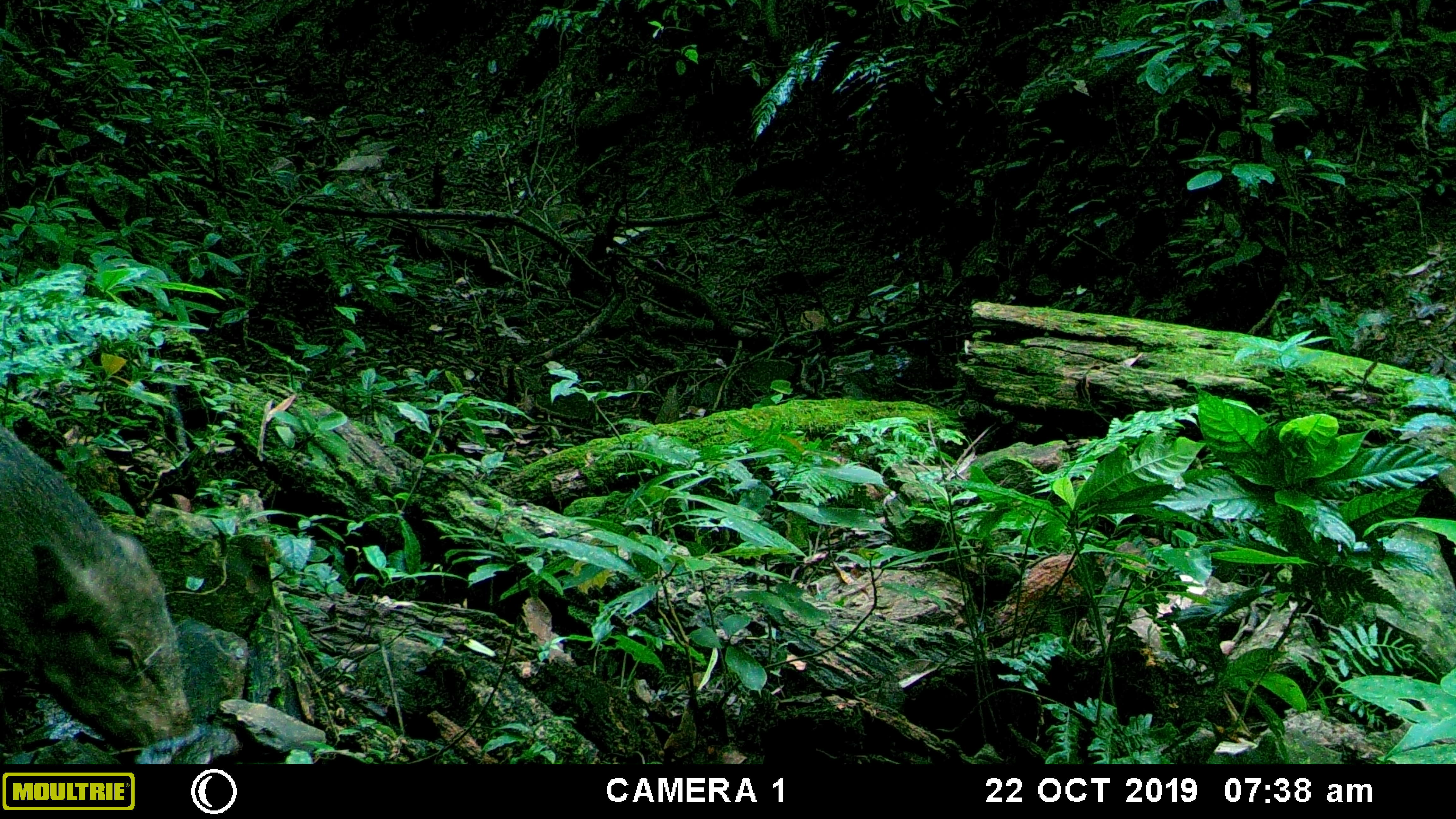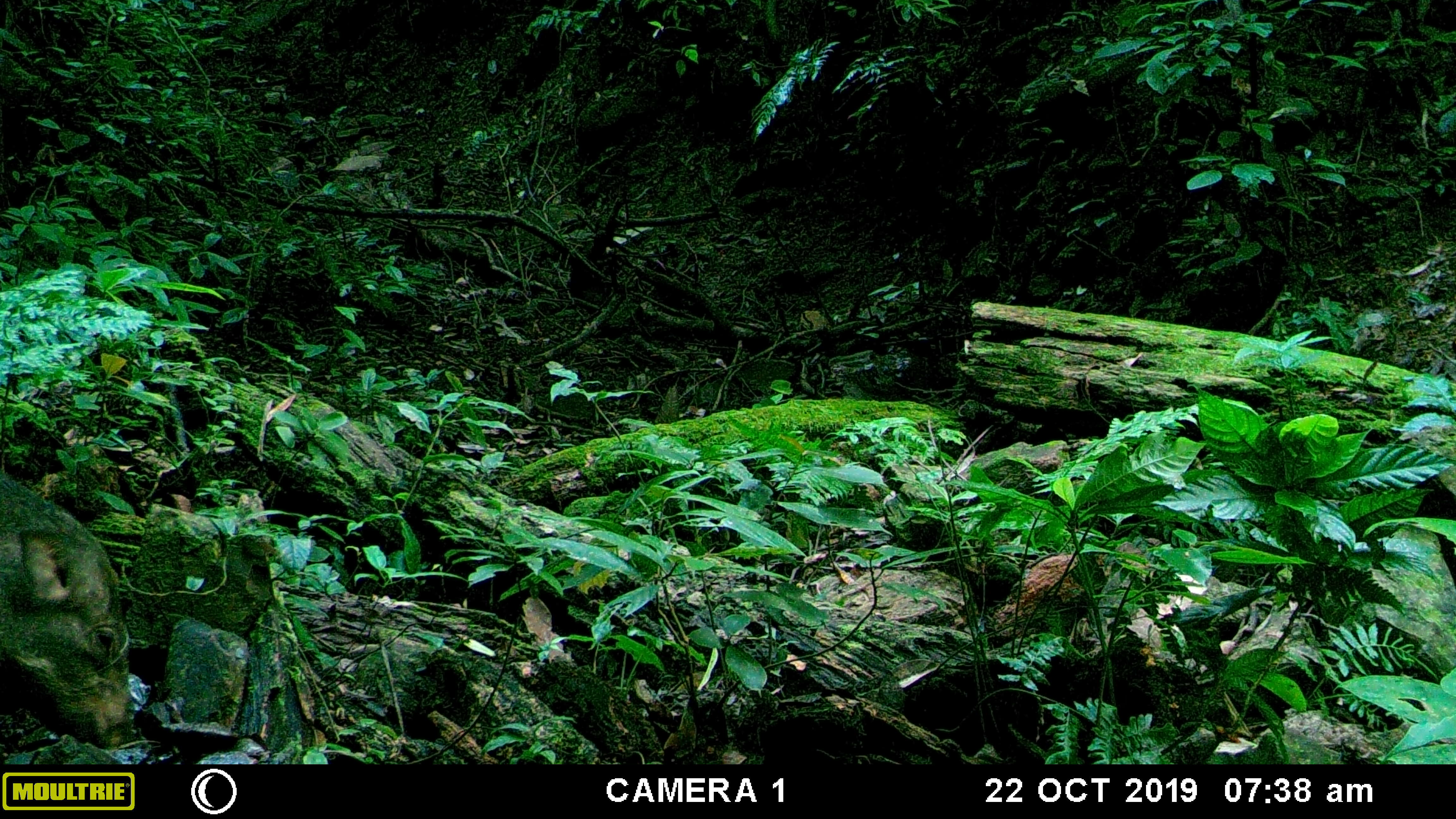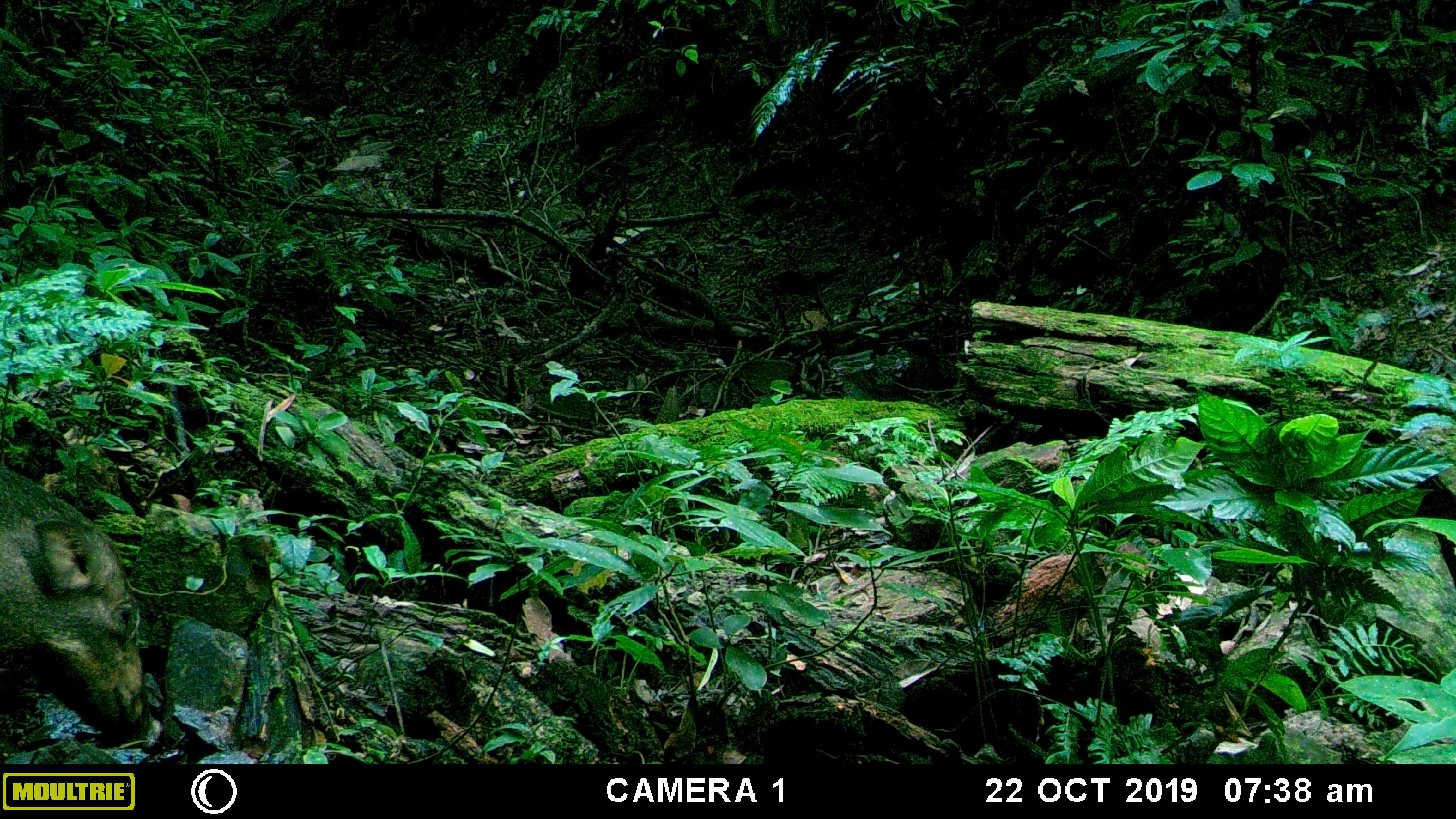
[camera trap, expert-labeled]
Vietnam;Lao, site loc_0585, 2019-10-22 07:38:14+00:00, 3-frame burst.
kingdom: Animalia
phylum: Chordata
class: Mammalia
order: Artiodactyla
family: Suidae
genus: Sus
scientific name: Sus scrofa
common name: eurasian wild pig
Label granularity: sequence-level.